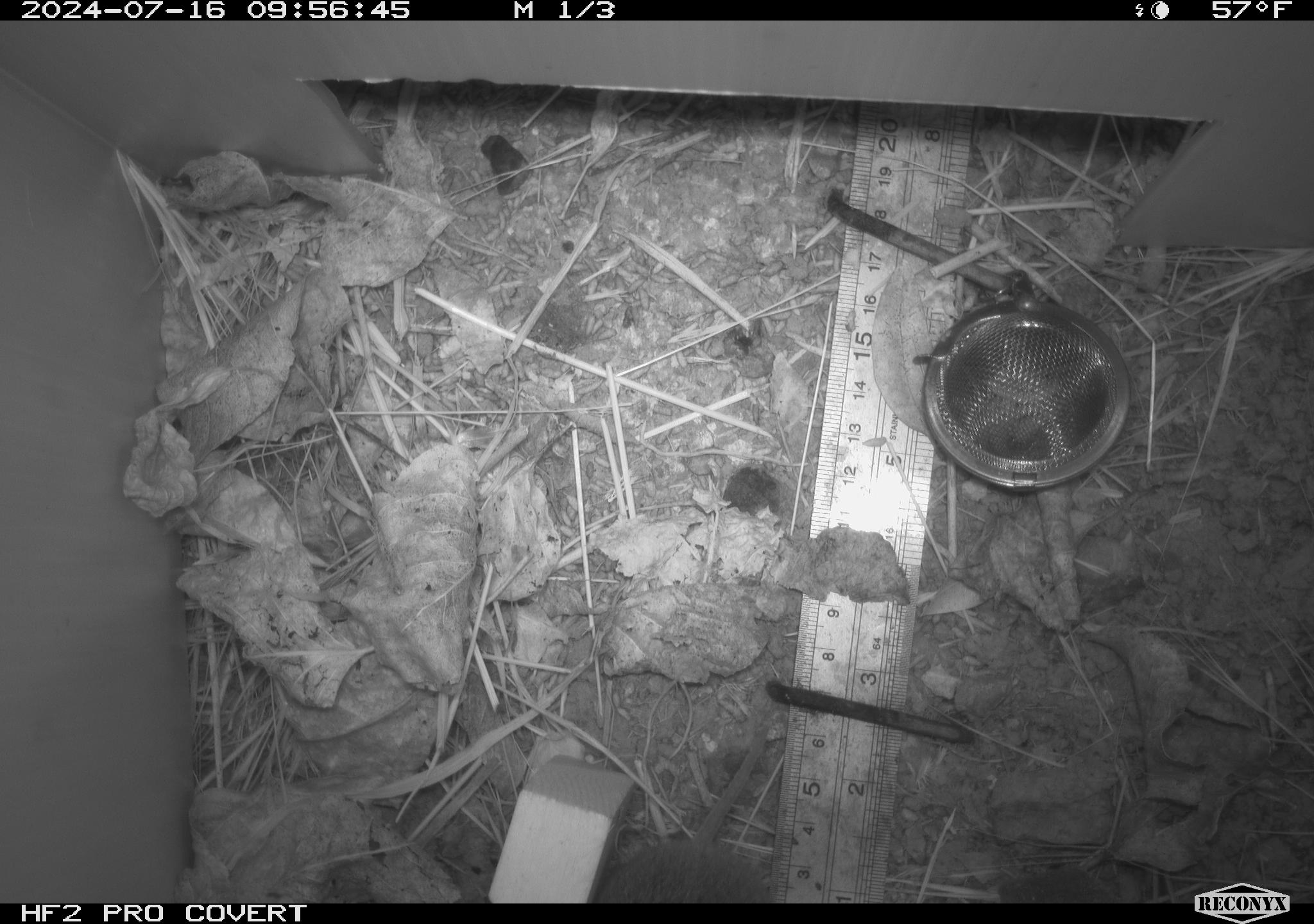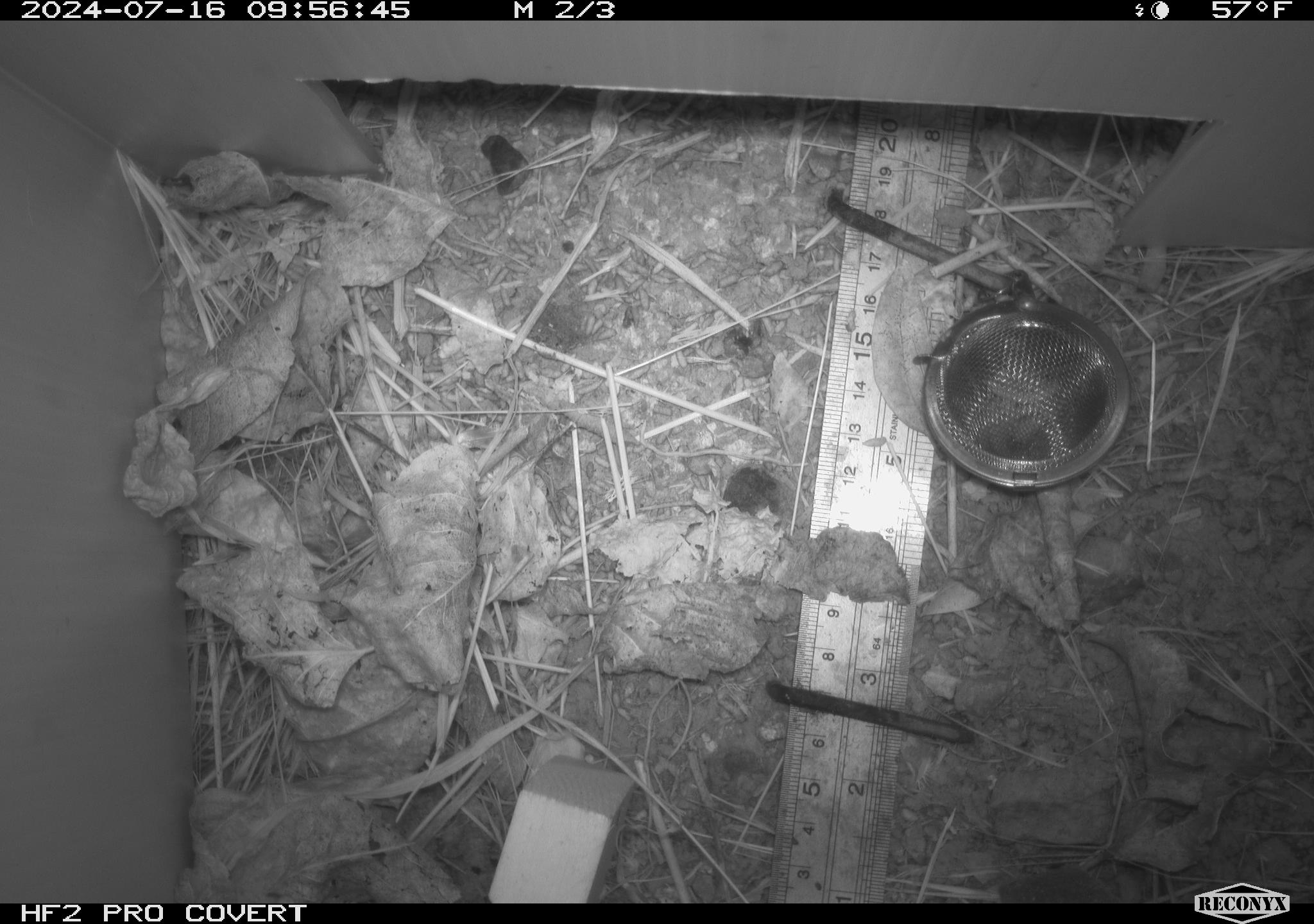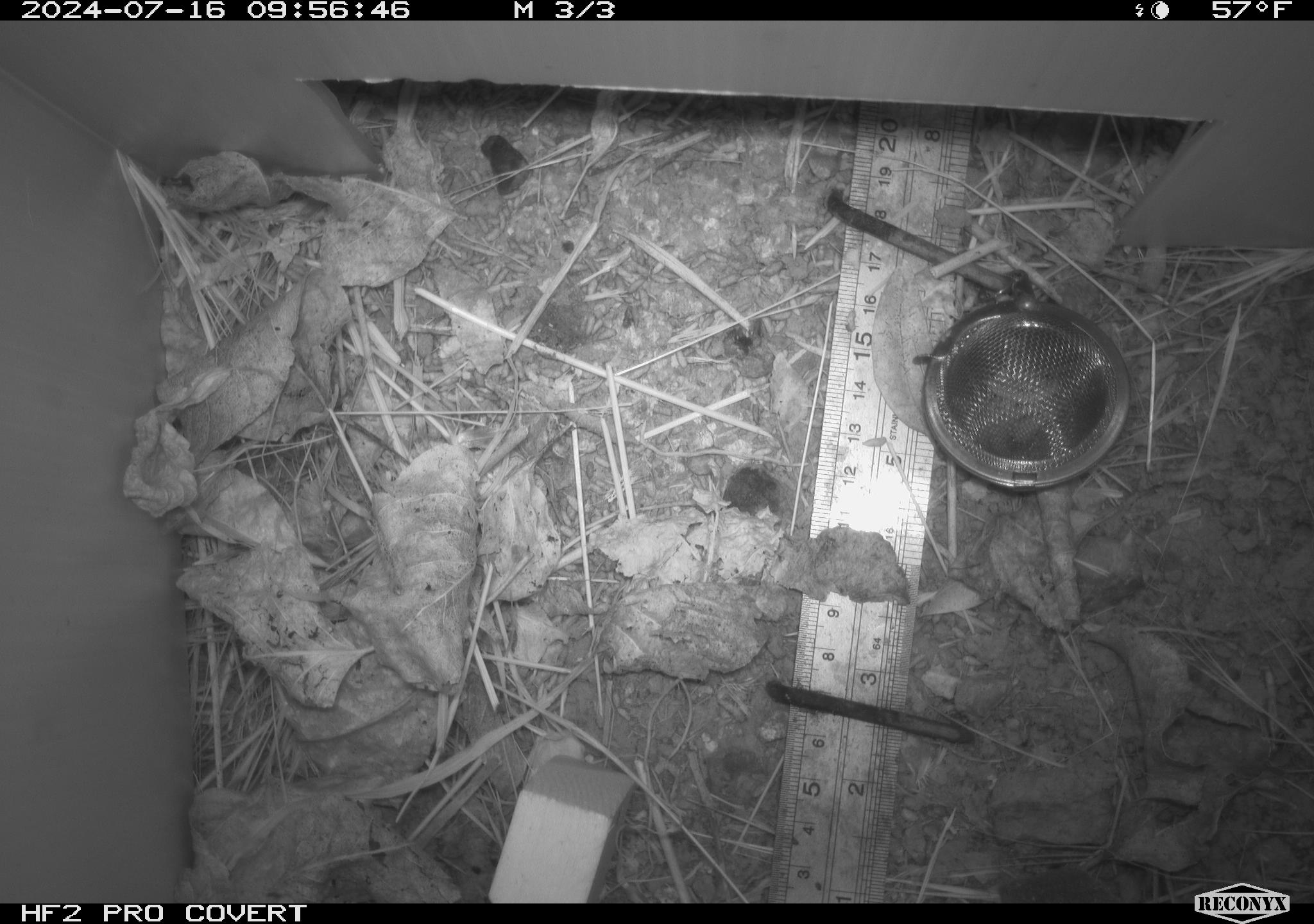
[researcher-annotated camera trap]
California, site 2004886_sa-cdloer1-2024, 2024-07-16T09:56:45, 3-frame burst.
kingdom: Animalia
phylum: Chordata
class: Mammalia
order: Rodentia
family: Cricetidae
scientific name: Arvicolinae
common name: voles, lemmings, and muskrats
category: arvicolinae subfamily